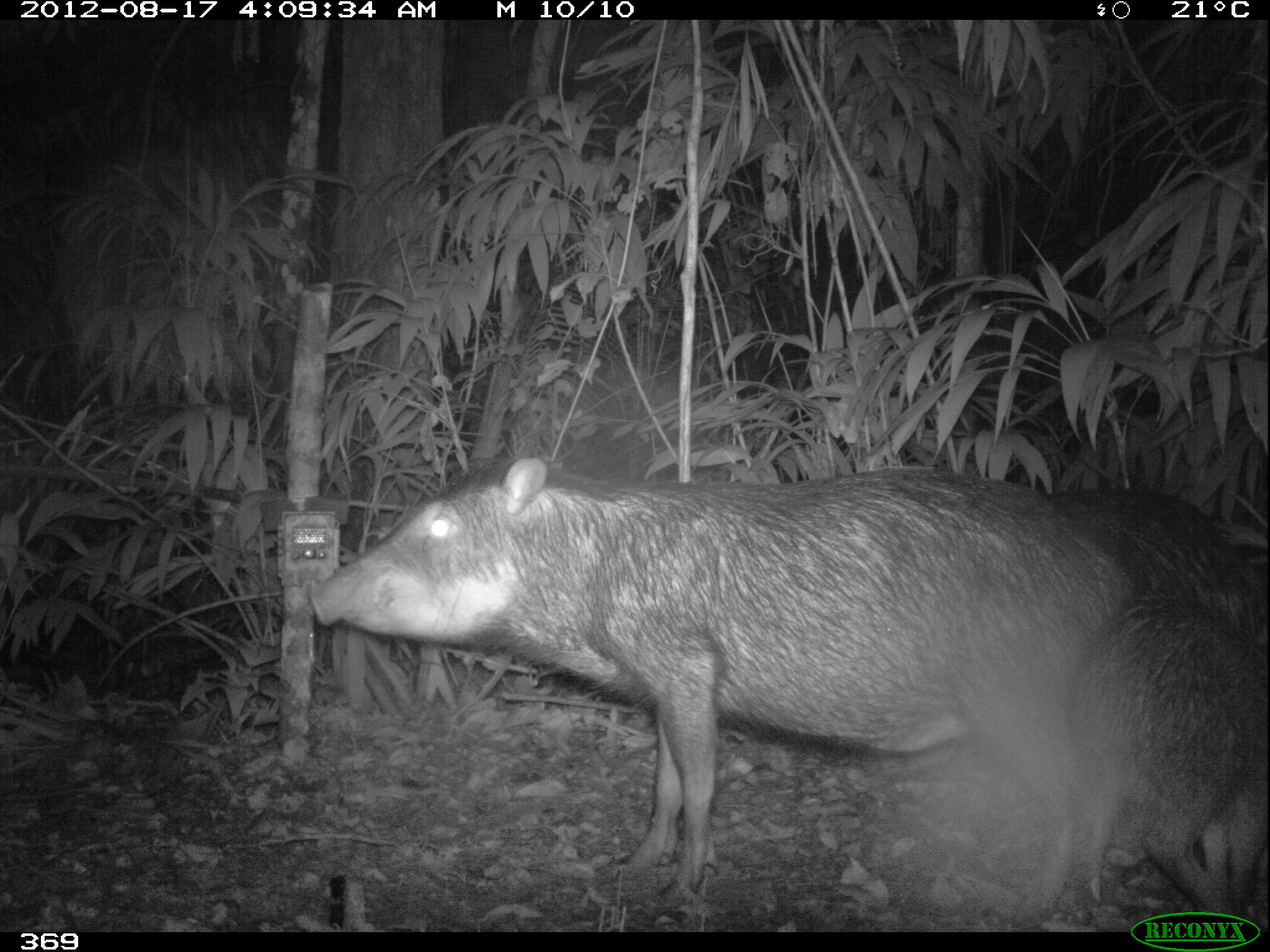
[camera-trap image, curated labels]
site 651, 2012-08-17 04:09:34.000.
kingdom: Animalia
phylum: Chordata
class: Mammalia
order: Artiodactyla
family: Tayassuidae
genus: Tayassu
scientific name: Tayassu pecari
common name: white-lipped peccary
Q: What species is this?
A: Tayassu pecari (white-lipped peccary).